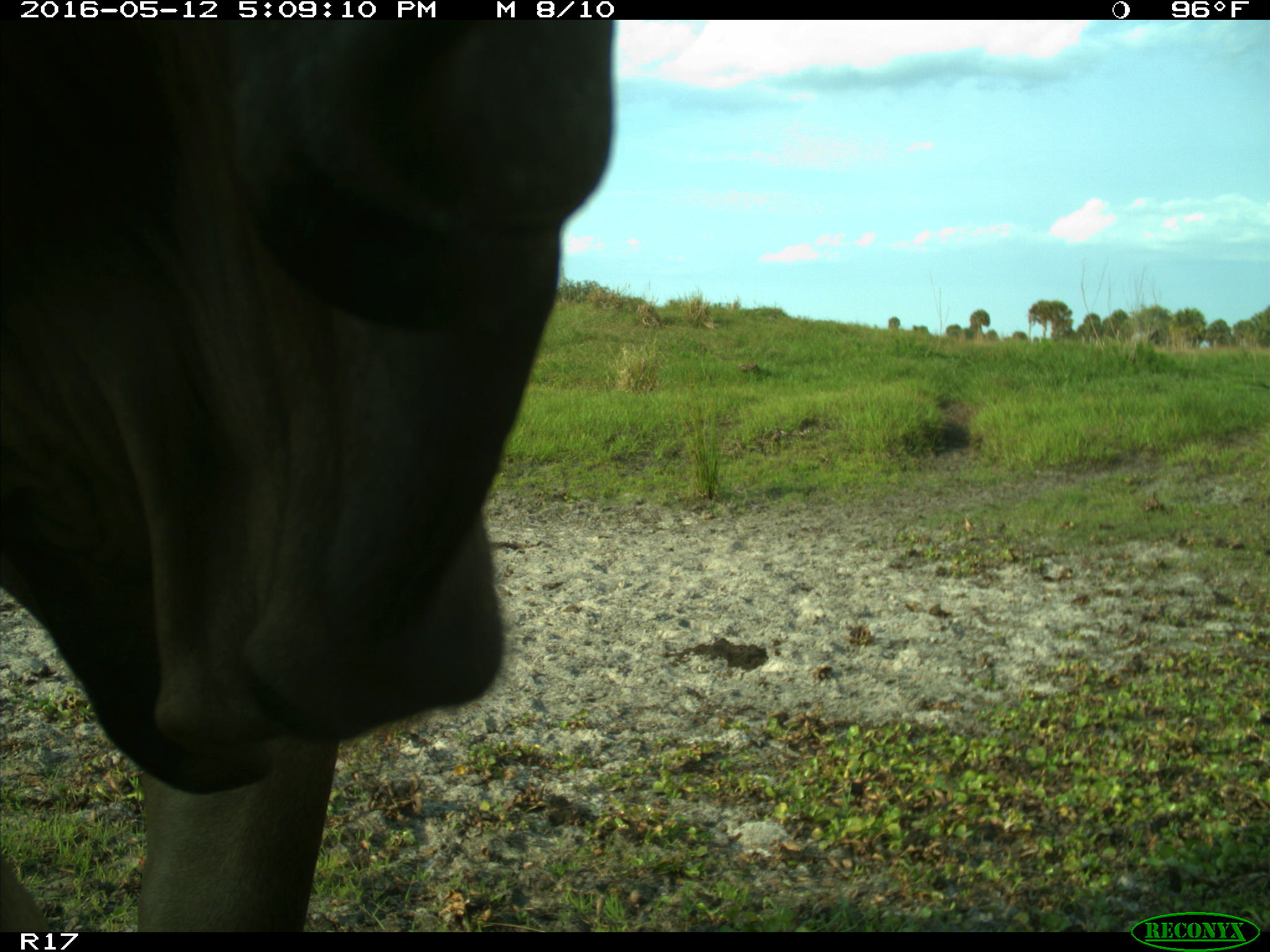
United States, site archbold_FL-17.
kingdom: Animalia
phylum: Chordata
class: Mammalia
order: Artiodactyla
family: Bovidae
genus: Bos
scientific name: Bos taurus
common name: domestic cow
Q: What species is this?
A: Bos taurus (domestic cow).